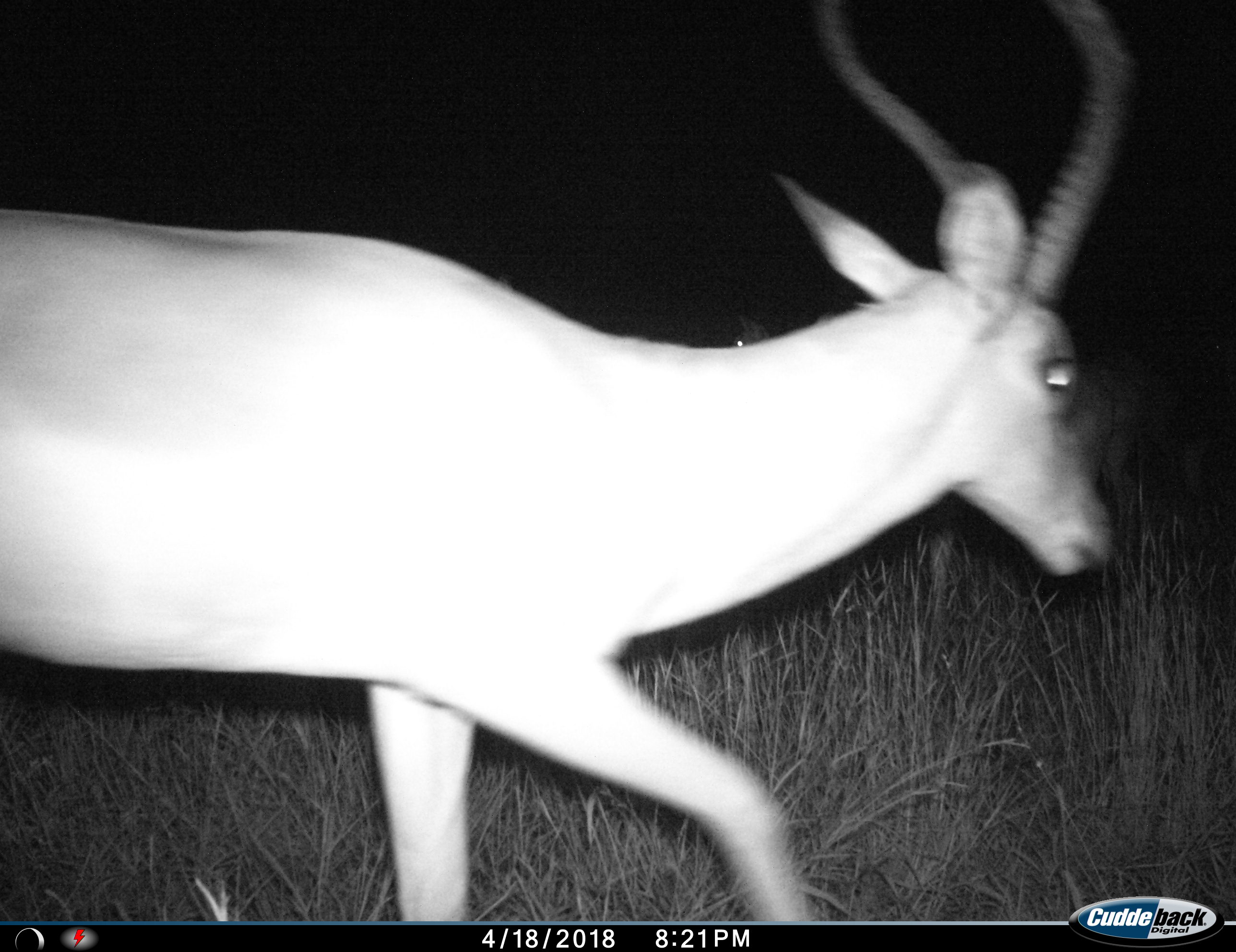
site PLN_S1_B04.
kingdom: Animalia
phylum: Chordata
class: Mammalia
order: Artiodactyla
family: Bovidae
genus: Aepyceros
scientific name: Aepyceros melampus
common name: impala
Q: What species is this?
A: Impala (Aepyceros melampus).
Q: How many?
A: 1.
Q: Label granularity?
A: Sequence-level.